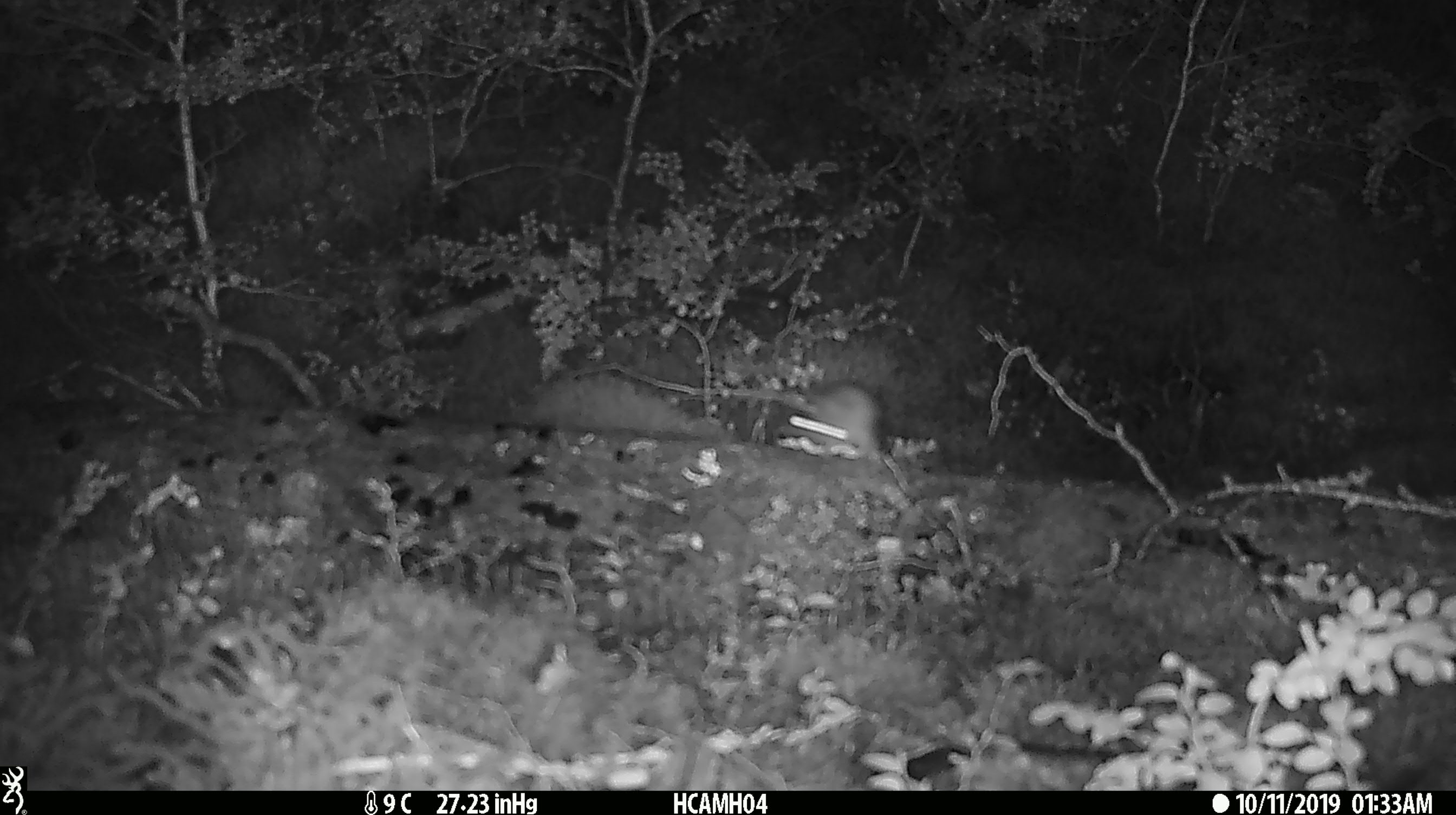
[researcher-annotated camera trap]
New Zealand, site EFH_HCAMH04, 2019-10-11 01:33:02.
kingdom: Animalia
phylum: Chordata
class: Mammalia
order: Rodentia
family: Muridae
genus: Mus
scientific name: Mus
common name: mouse